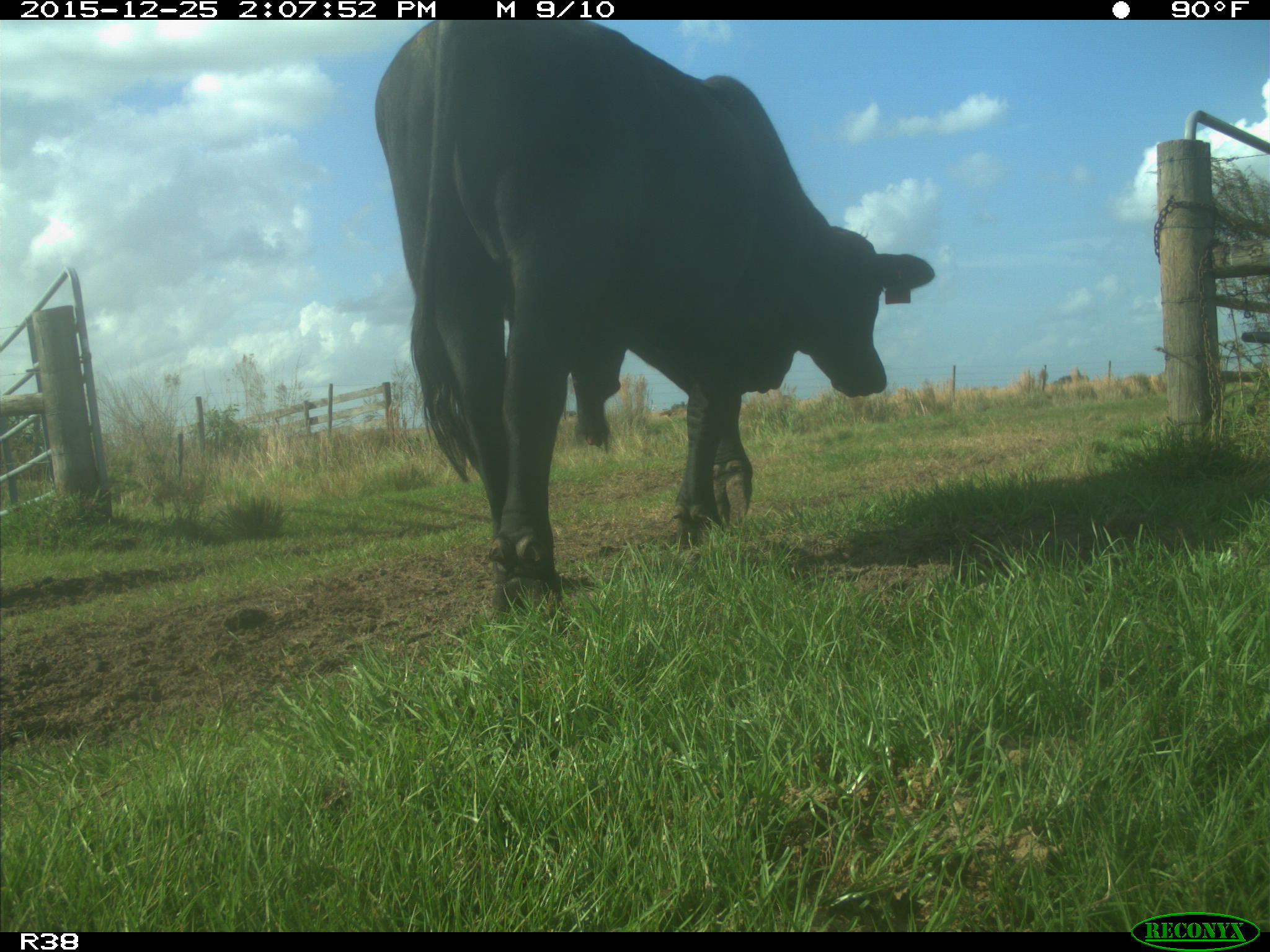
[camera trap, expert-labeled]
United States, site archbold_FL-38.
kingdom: Animalia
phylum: Chordata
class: Mammalia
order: Artiodactyla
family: Bovidae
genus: Bos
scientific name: Bos taurus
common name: domestic cow